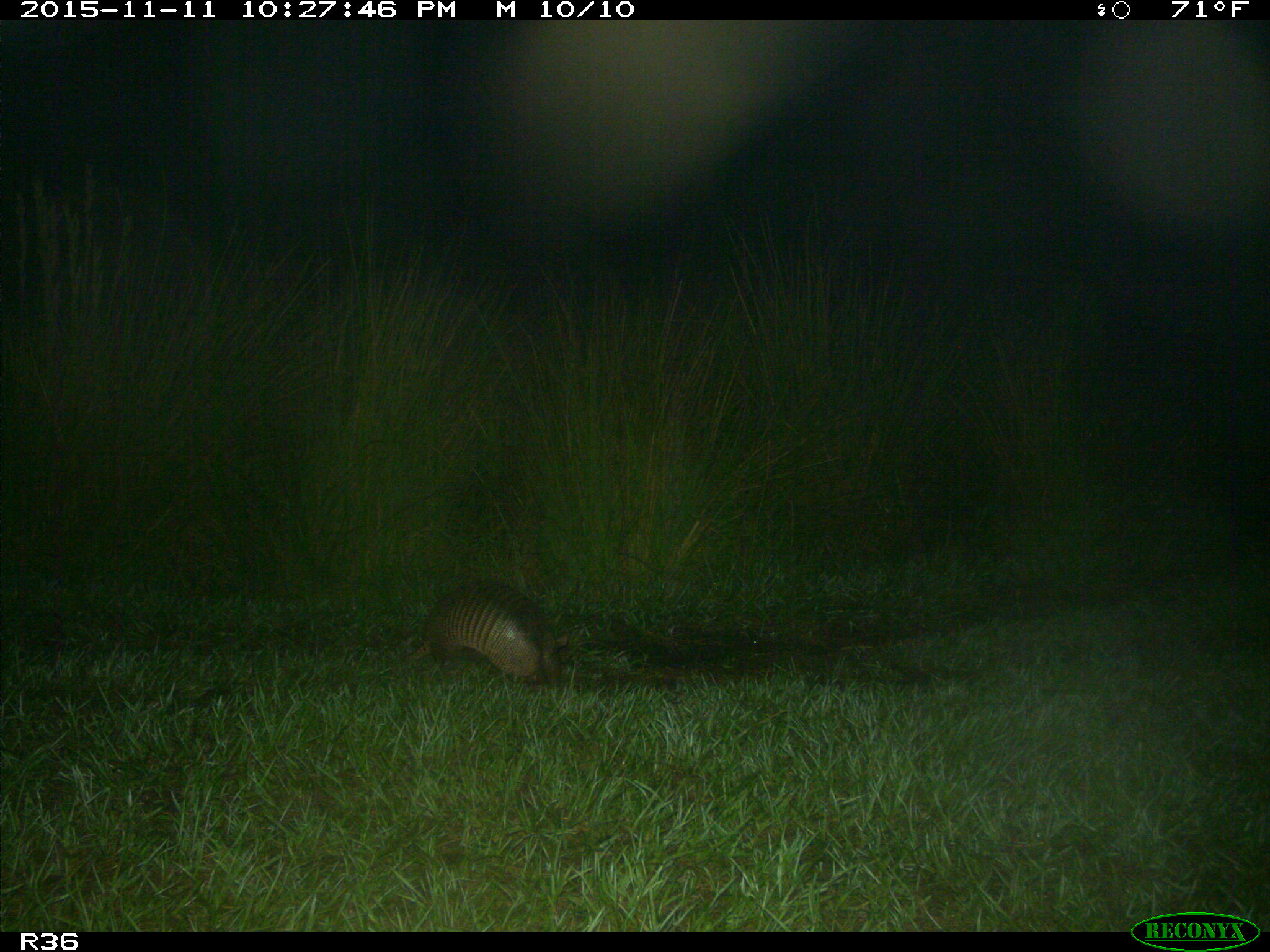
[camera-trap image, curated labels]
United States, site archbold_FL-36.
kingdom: Animalia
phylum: Chordata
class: Mammalia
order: Cingulata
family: Dasypodidae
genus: Dasypus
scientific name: Dasypus novemcinctus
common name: nine-banded armadillo